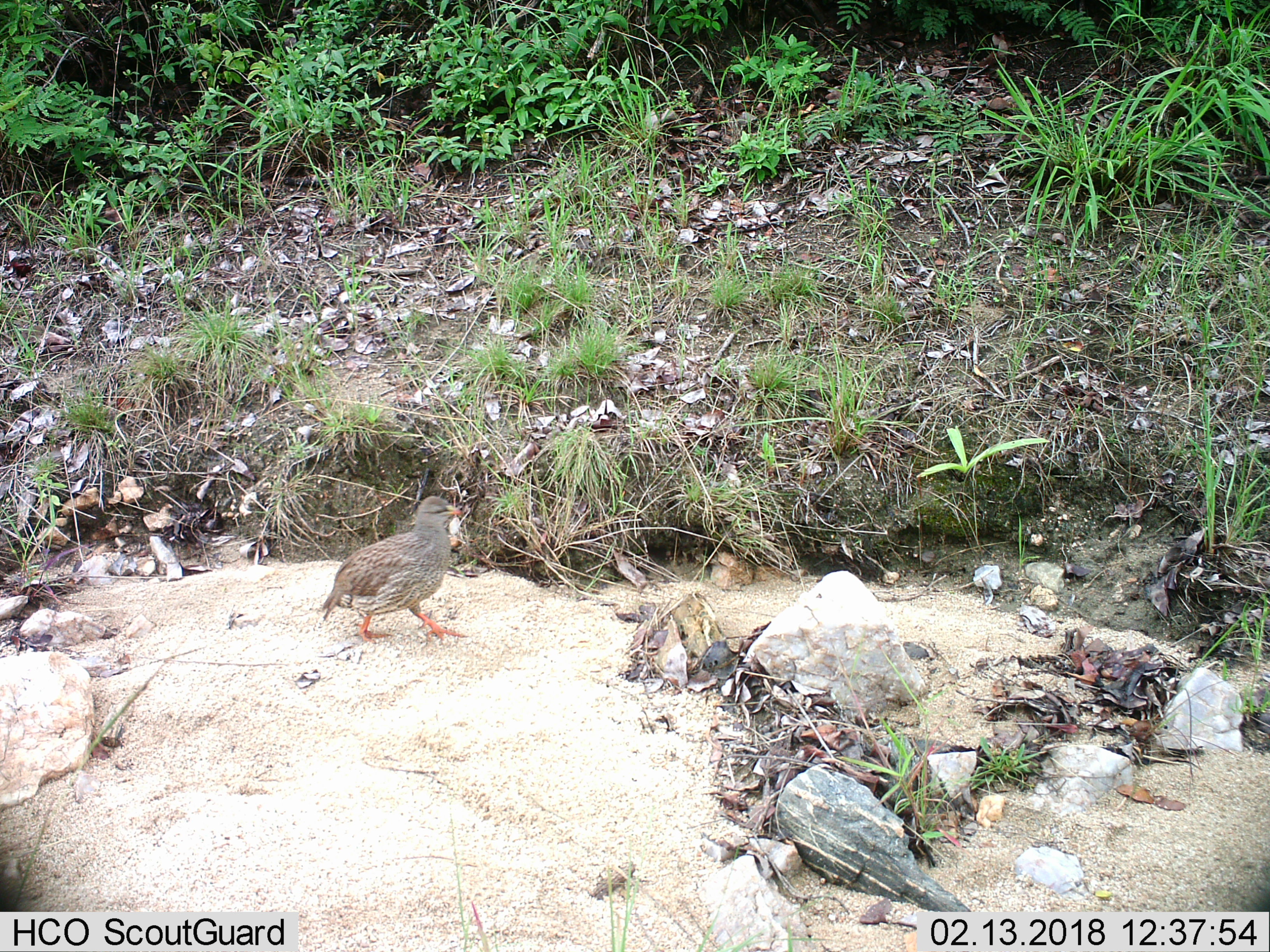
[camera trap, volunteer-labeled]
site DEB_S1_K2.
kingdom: Animalia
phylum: Chordata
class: Aves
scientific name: Aves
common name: bird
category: birdother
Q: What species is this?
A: Birdother (bird) (Aves).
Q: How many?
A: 1.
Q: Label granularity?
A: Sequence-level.